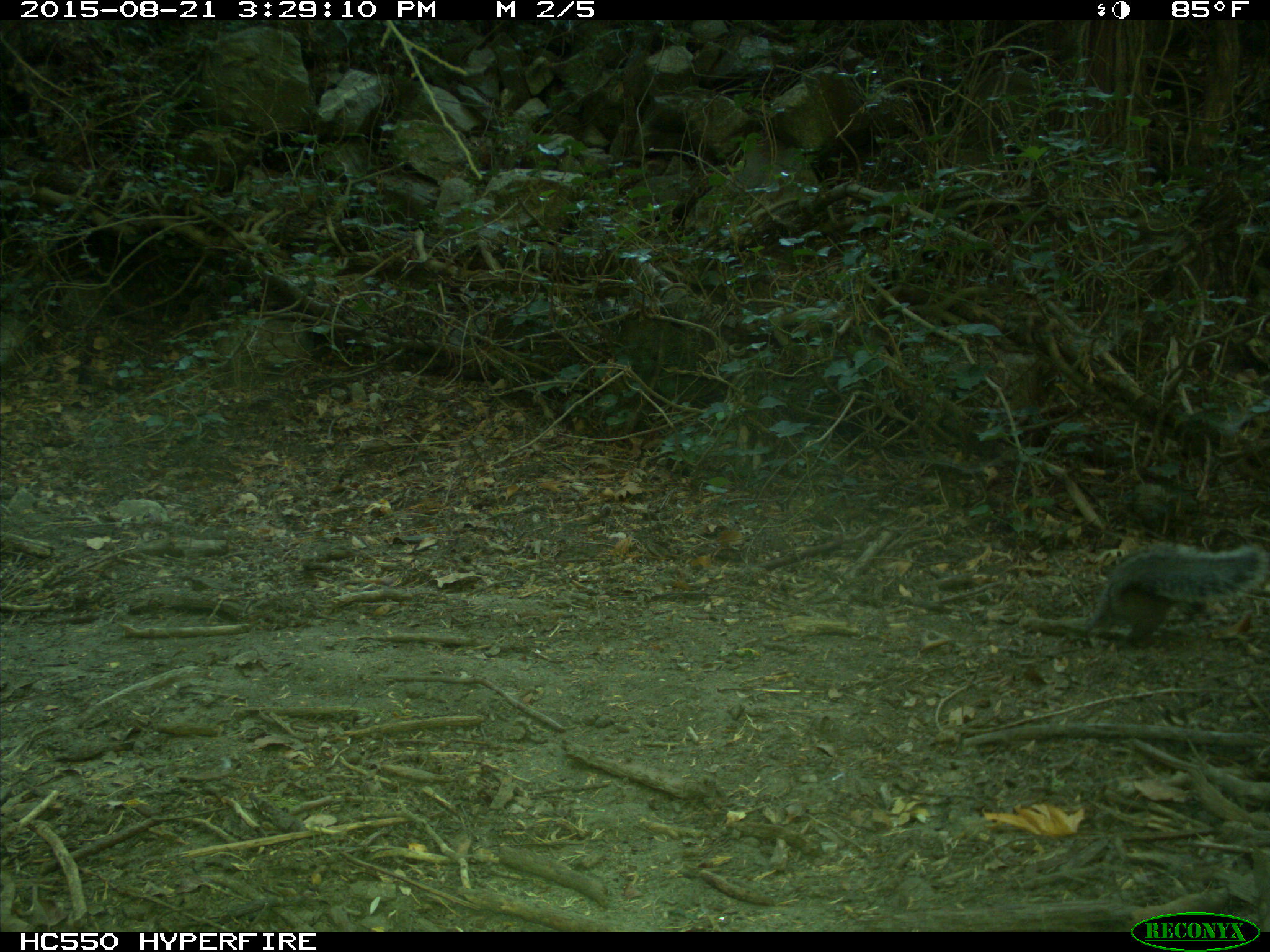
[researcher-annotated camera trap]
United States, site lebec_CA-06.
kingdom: Animalia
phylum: Chordata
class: Mammalia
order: Rodentia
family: Sciuridae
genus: Sciurus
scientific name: Sciurus carolinensis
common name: eastern gray squirrel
Sciurus carolinensis (eastern gray squirrel).